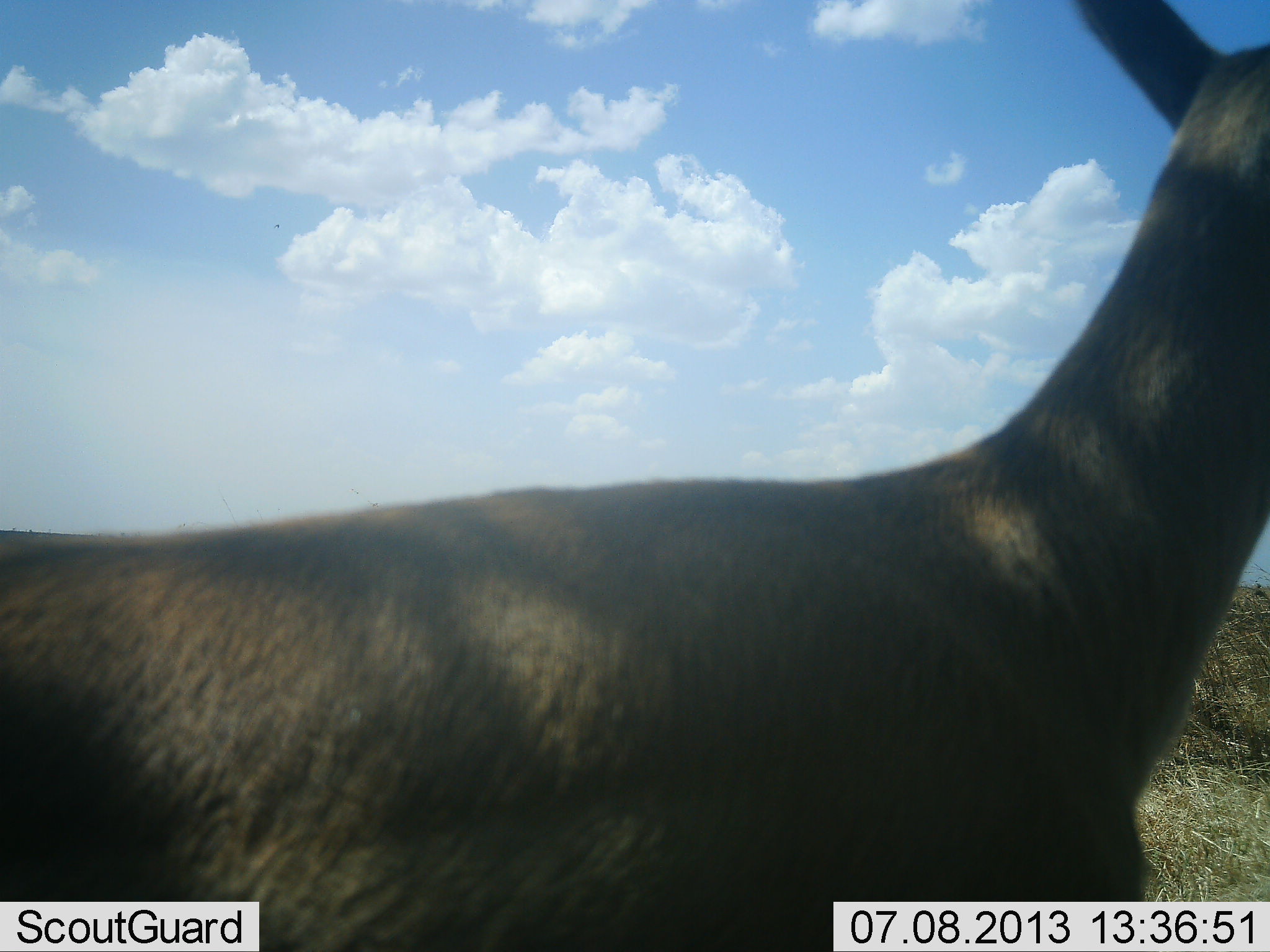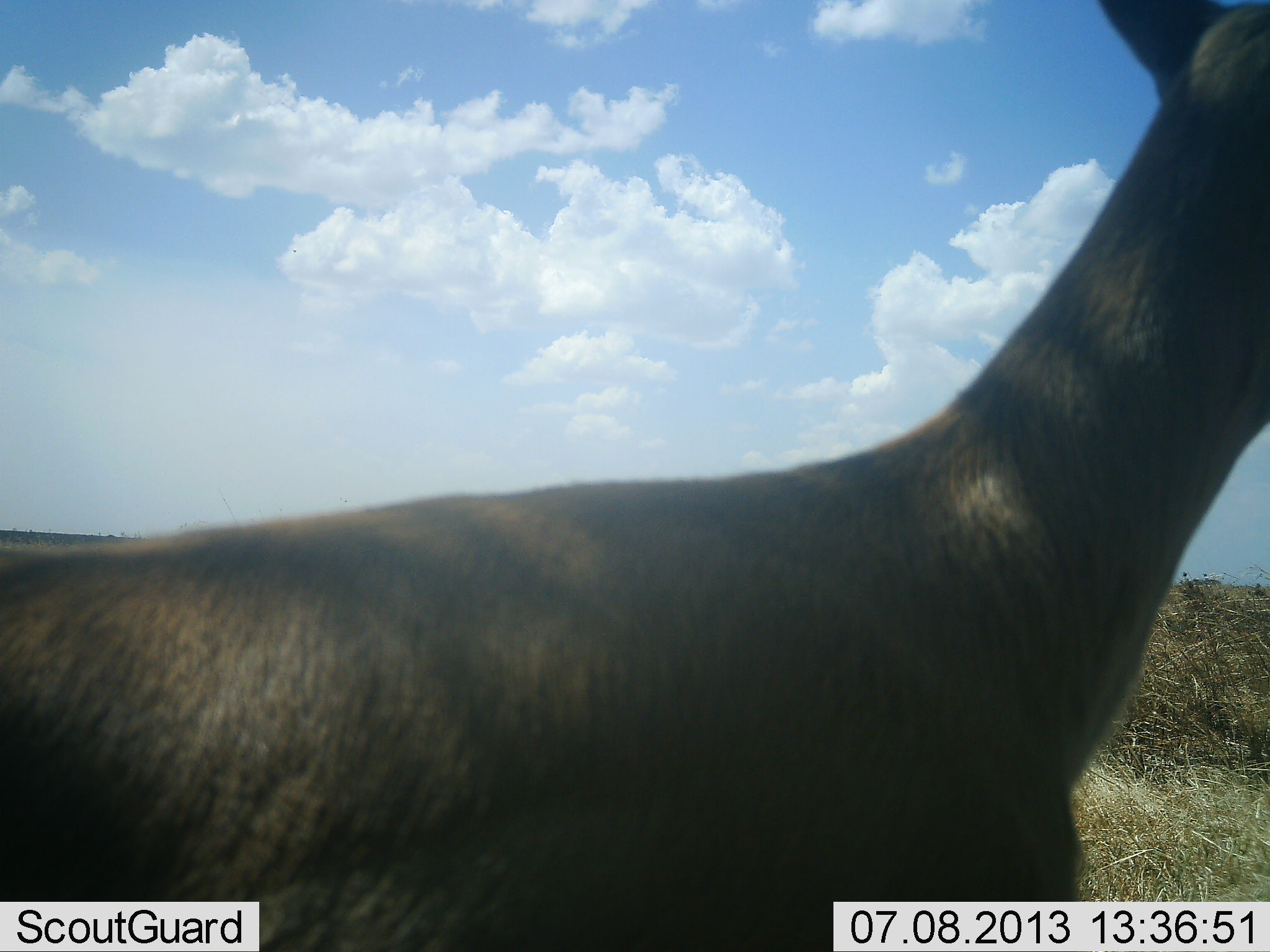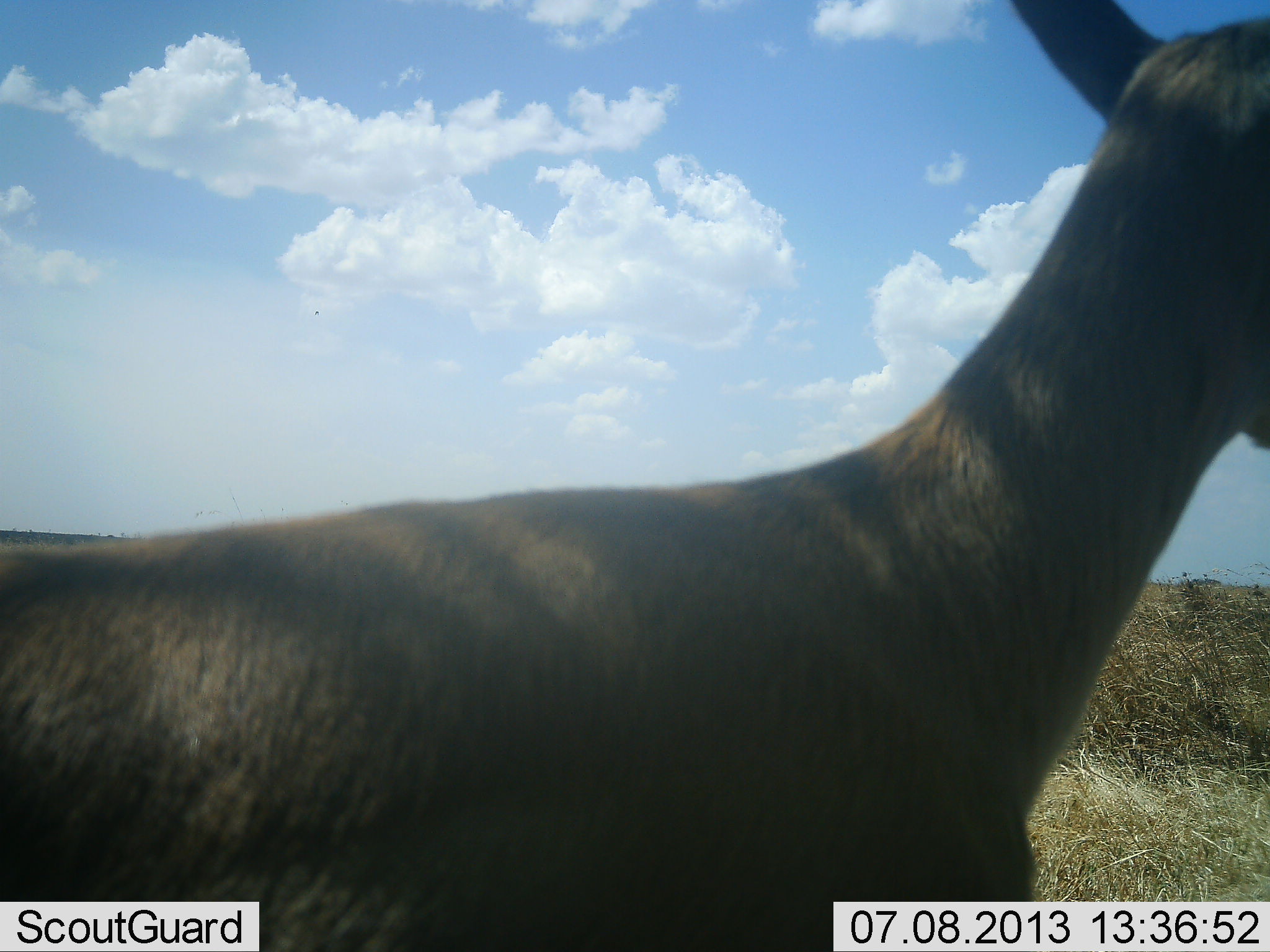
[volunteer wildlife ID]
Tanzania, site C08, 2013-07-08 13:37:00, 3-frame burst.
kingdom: Animalia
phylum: Chordata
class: Mammalia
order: Artiodactyla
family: Bovidae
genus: Nanger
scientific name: Nanger granti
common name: grant's gazelle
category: gazellegrants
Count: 1.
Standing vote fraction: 92%.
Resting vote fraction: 0%.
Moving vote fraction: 8%.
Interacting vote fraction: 0%.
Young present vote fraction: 0%.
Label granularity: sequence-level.